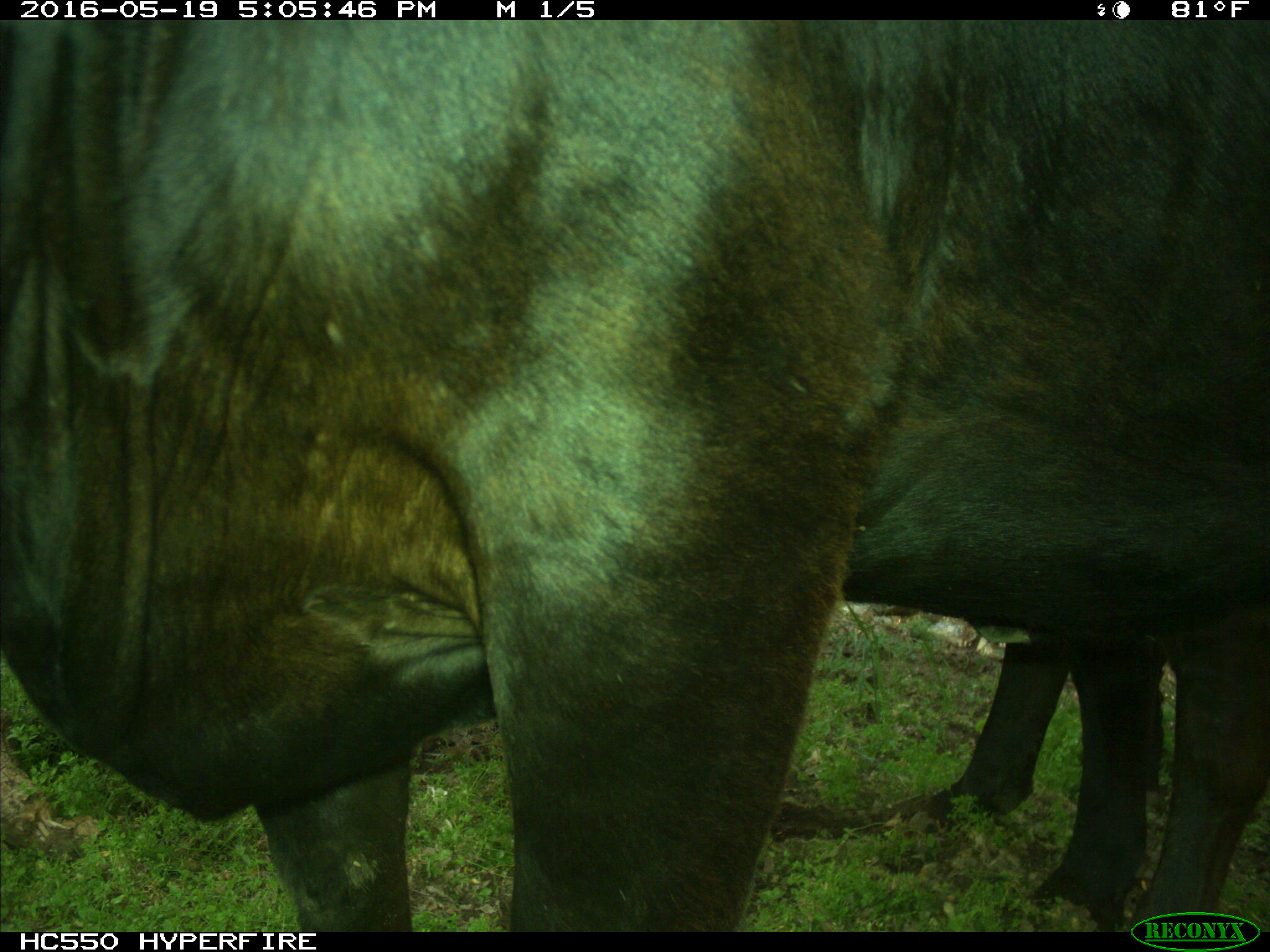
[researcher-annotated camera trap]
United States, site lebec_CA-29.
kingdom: Animalia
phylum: Chordata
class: Mammalia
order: Artiodactyla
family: Bovidae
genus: Bos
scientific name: Bos taurus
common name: domestic cow